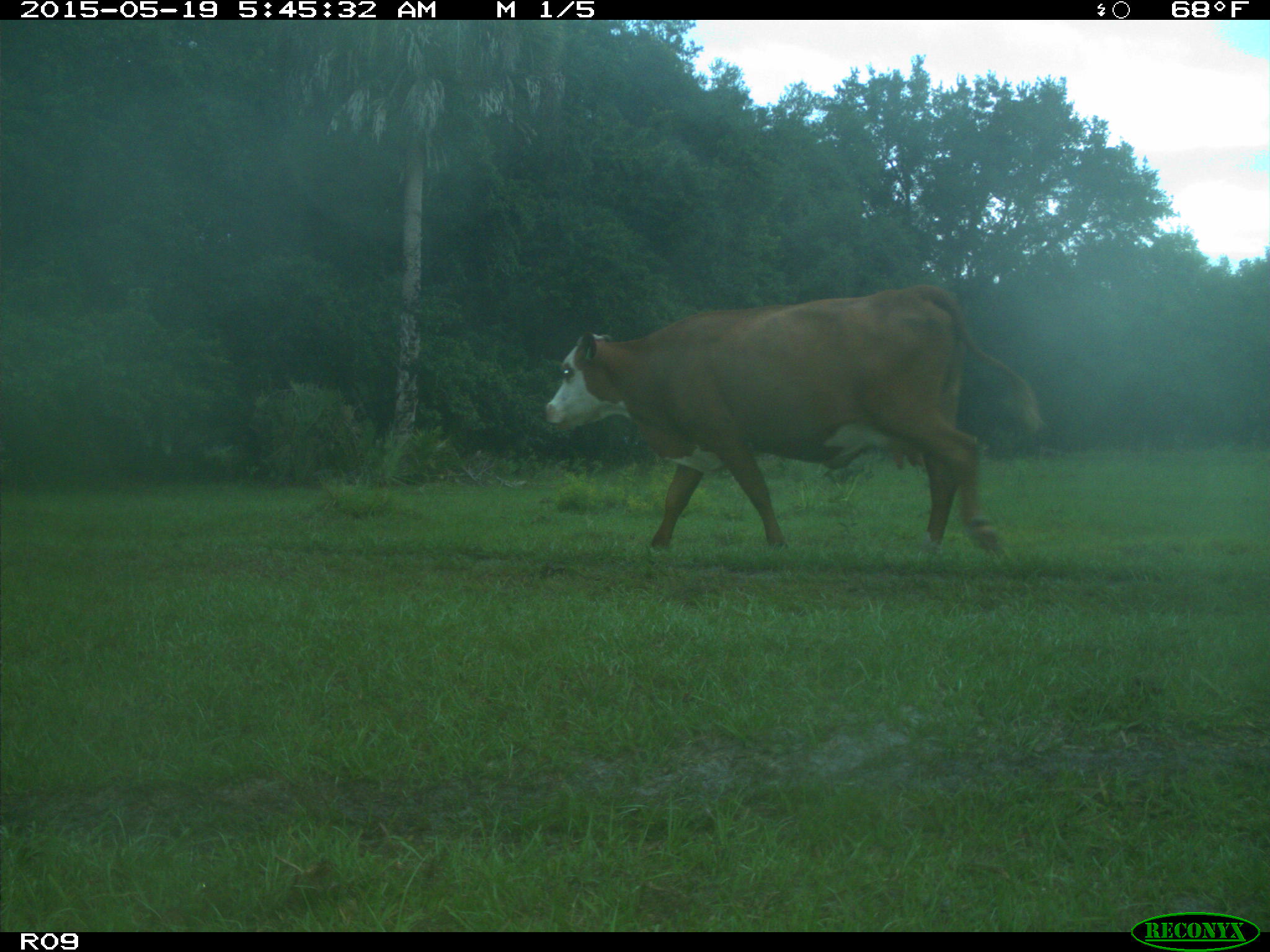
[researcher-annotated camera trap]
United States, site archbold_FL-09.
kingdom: Animalia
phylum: Chordata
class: Mammalia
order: Artiodactyla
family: Bovidae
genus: Bos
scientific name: Bos taurus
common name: domestic cow